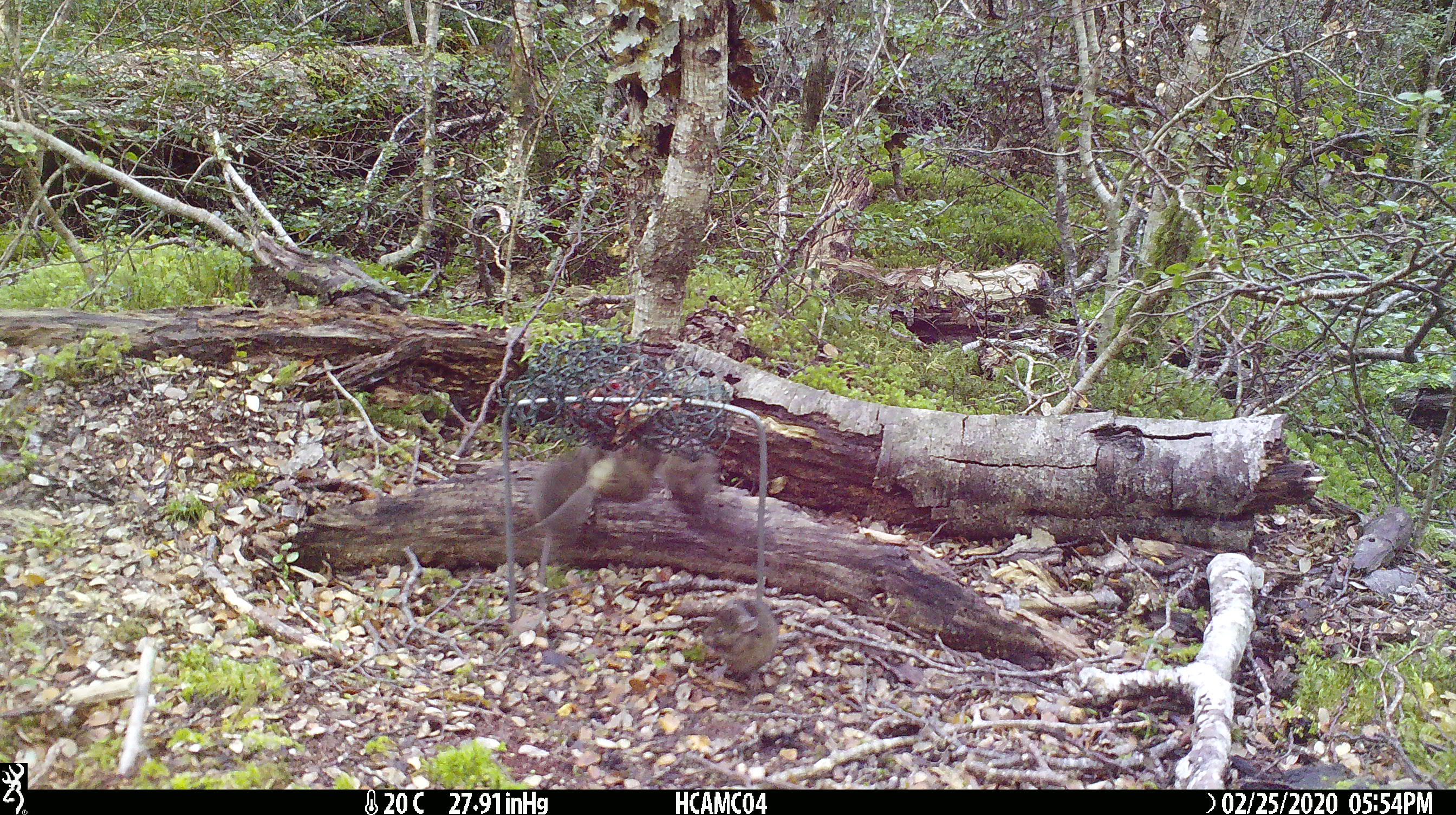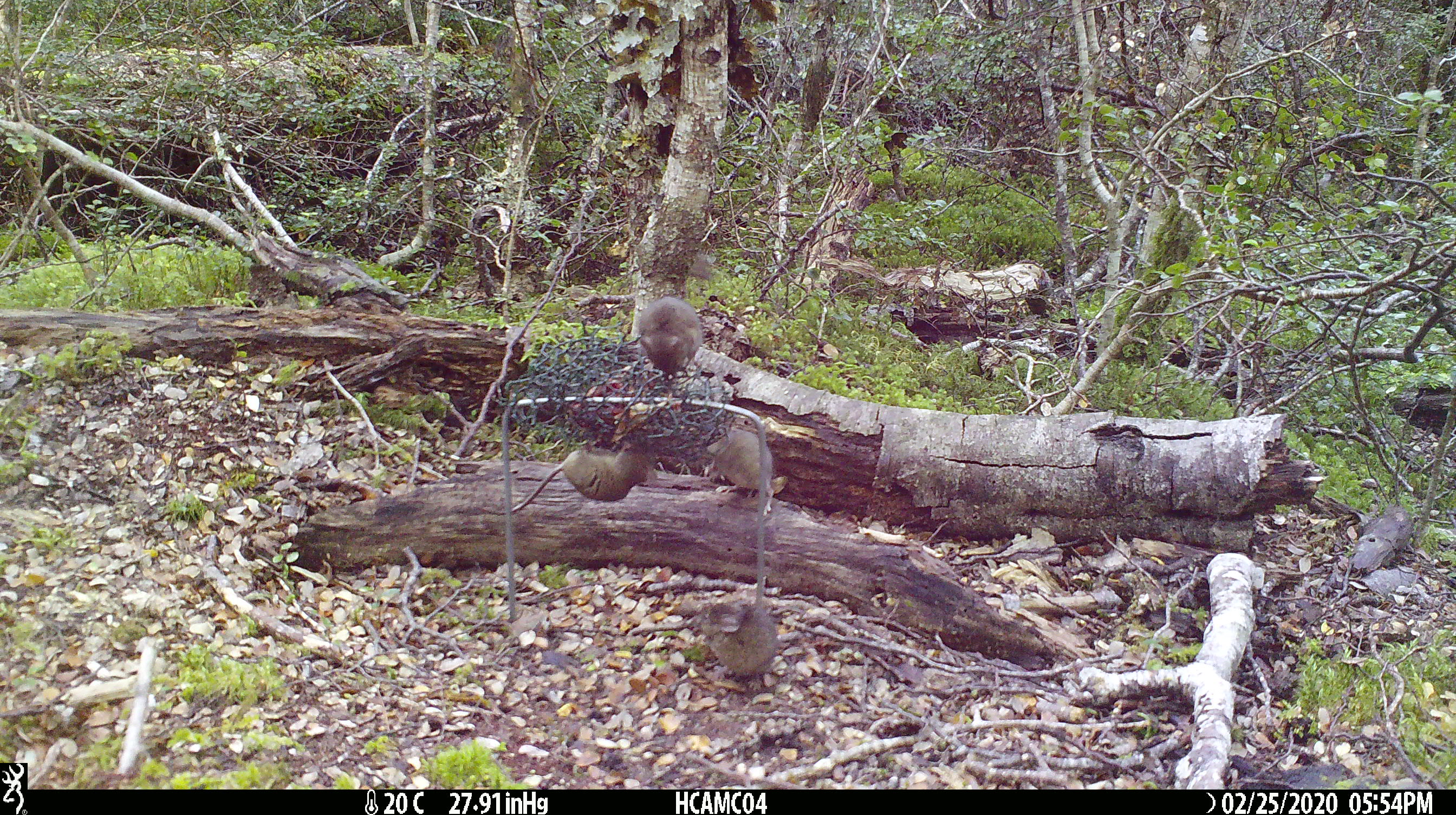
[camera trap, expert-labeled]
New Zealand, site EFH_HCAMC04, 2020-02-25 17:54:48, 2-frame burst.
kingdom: Animalia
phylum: Chordata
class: Mammalia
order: Rodentia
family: Muridae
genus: Mus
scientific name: Mus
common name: mouse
Mouse (Mus).